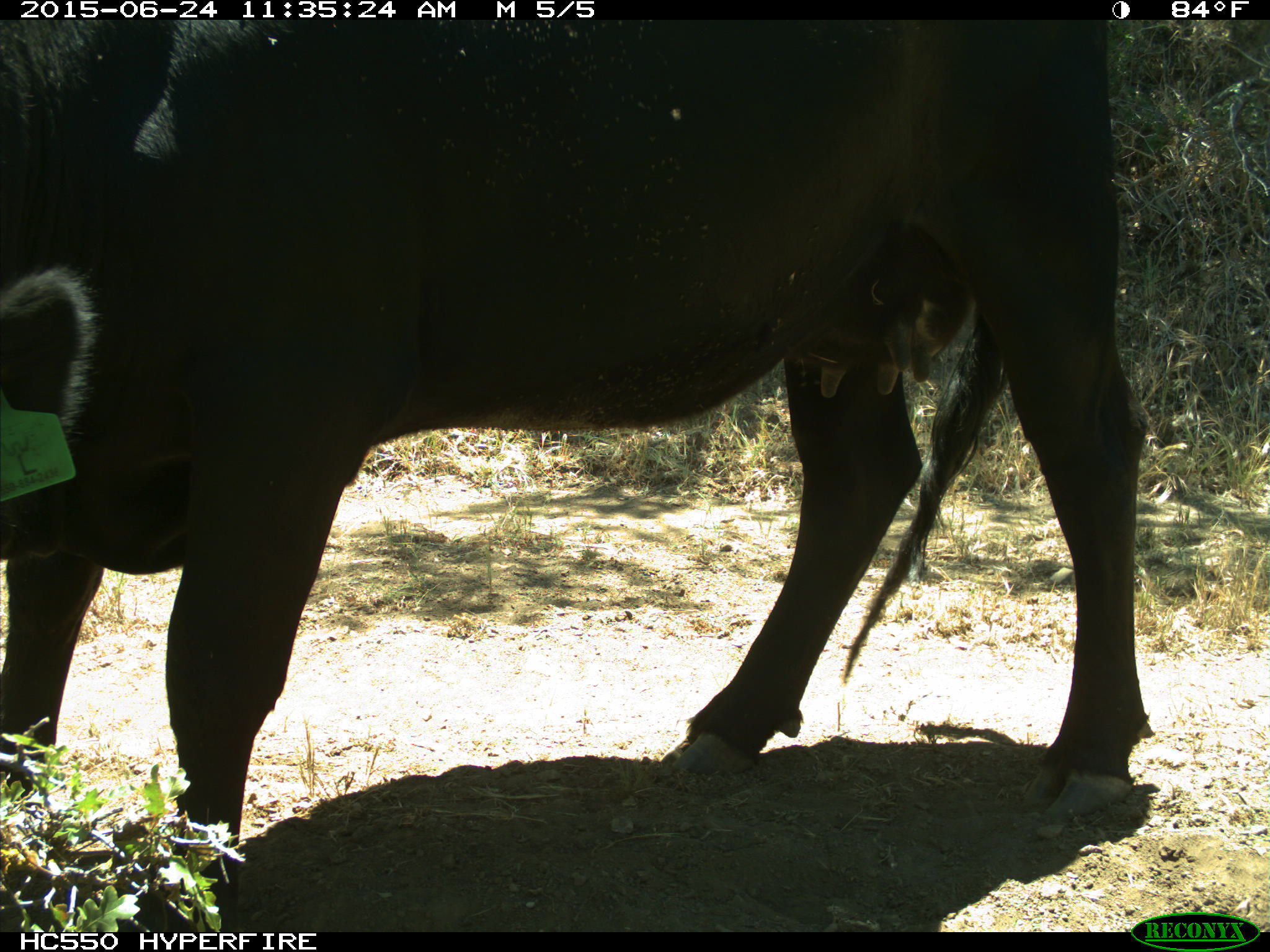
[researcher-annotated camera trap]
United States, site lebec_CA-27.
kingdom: Animalia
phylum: Chordata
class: Mammalia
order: Artiodactyla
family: Bovidae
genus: Bos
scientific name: Bos taurus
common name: domestic cow